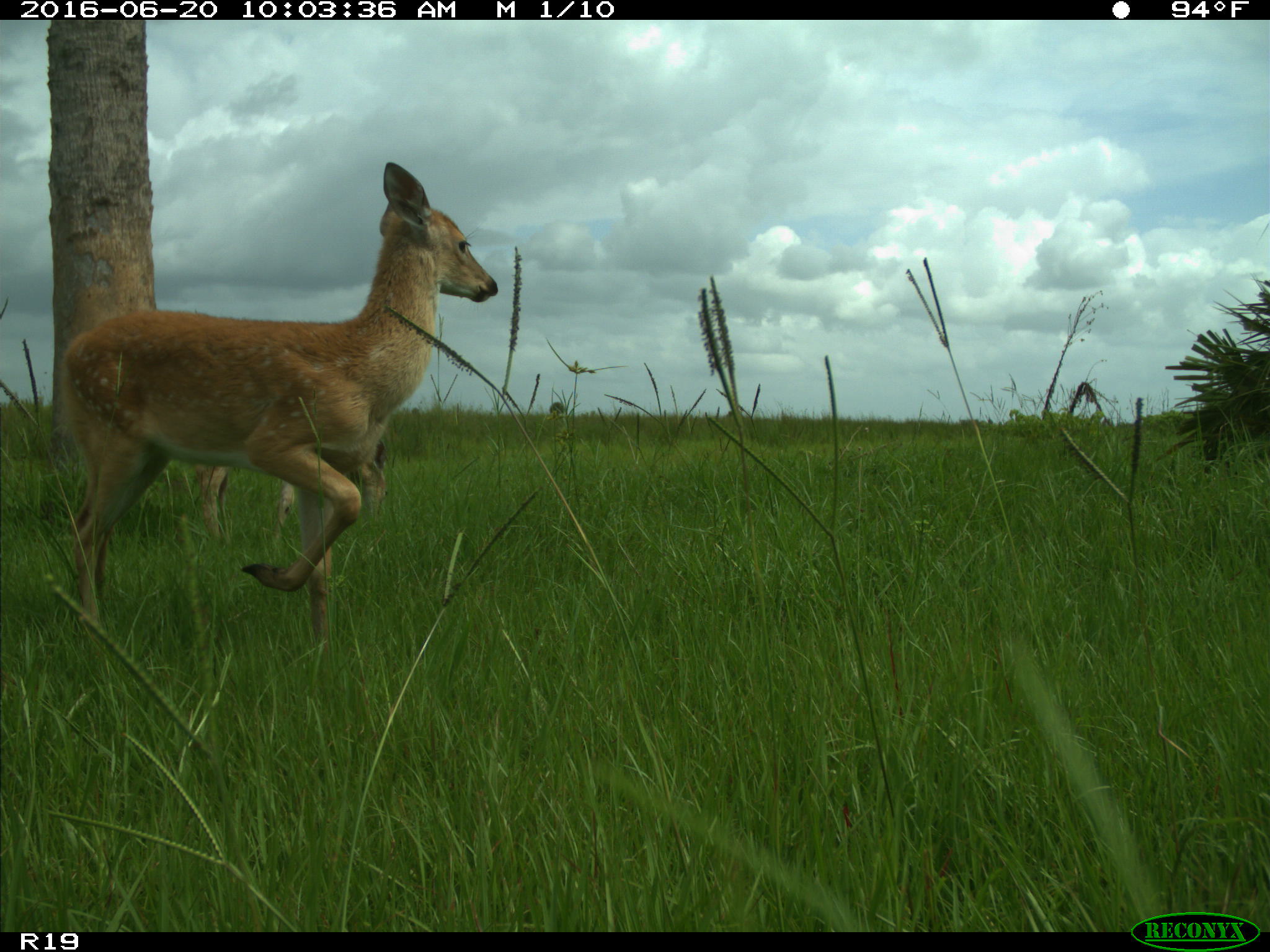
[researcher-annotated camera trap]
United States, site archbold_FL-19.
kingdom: Animalia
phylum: Chordata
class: Mammalia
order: Artiodactyla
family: Cervidae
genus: Odocoileus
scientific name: Odocoileus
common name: deer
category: unidentified deer